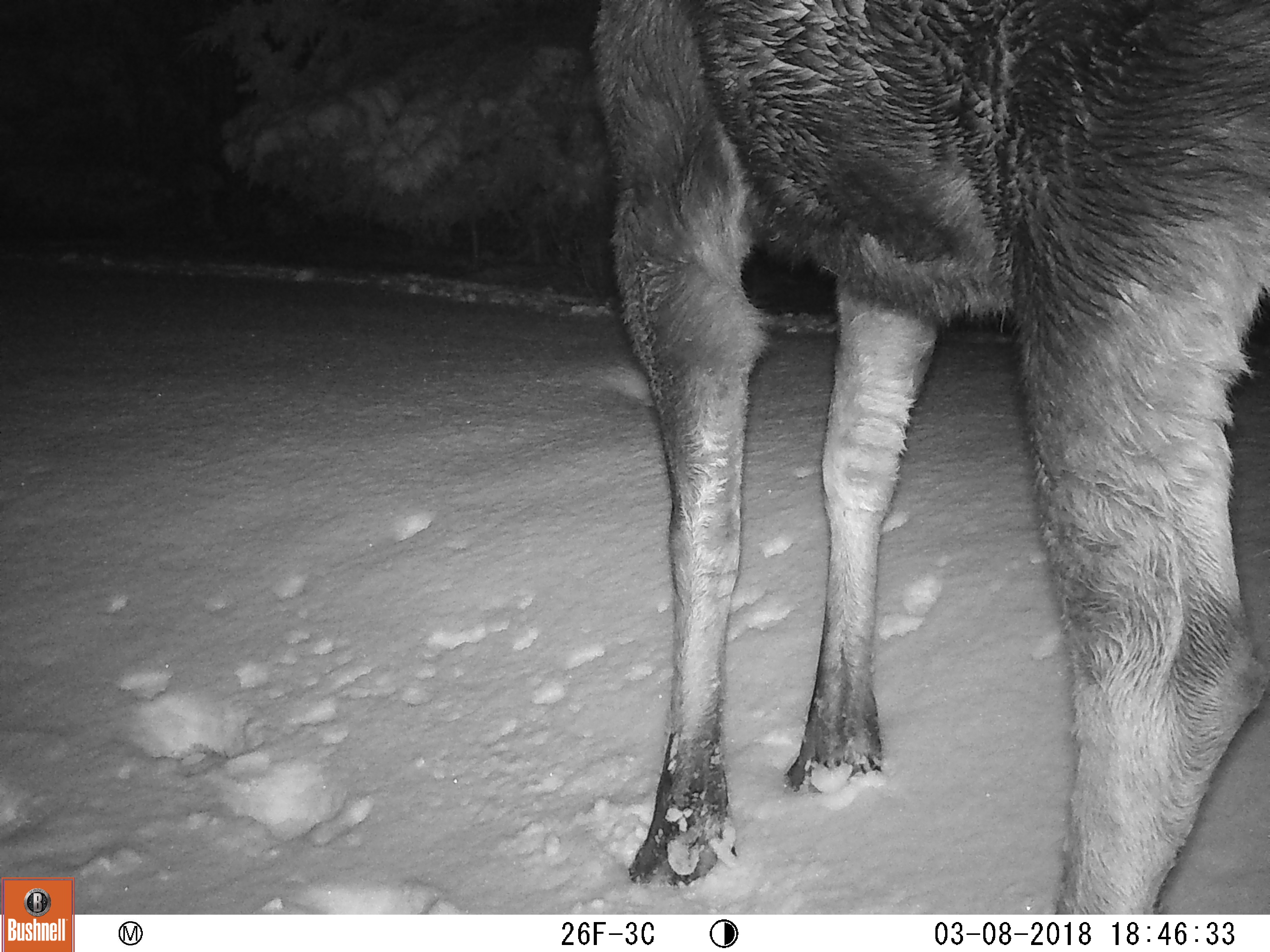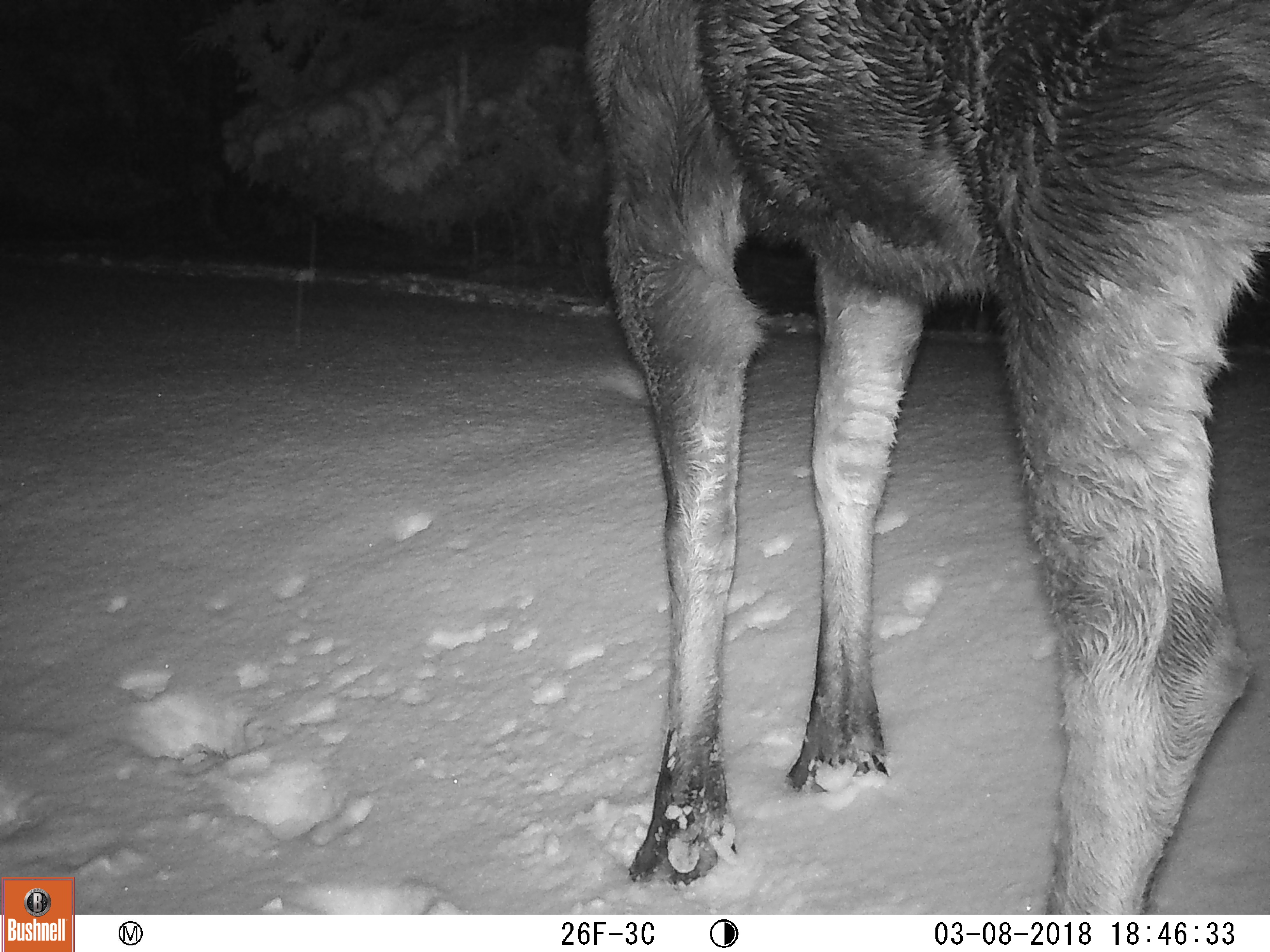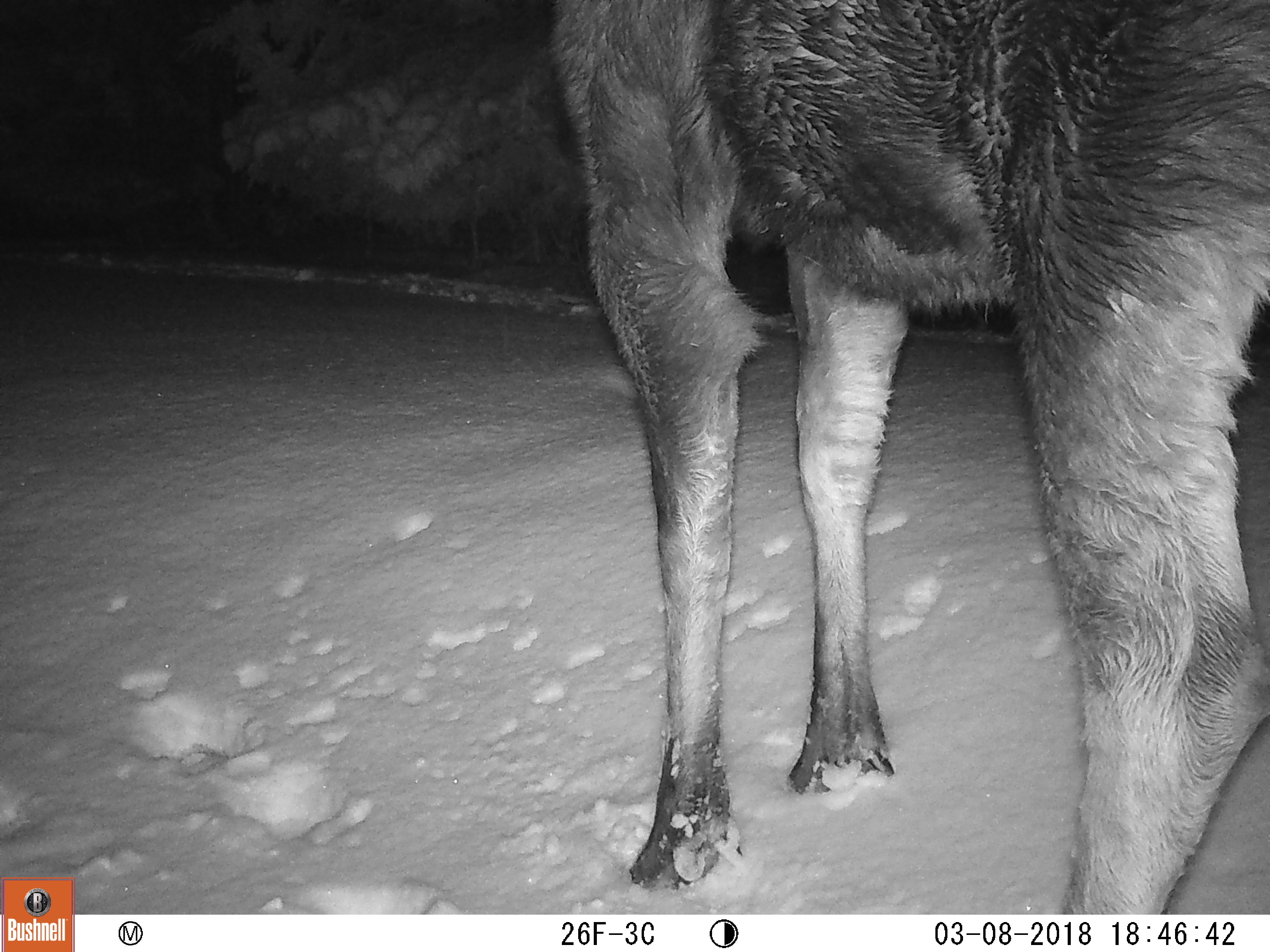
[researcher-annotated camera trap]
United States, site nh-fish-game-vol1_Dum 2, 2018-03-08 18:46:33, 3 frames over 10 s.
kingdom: Animalia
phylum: Chordata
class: Mammalia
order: Artiodactyla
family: Cervidae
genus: Alces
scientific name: Alces alces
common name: moose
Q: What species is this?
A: Moose (Alces alces).